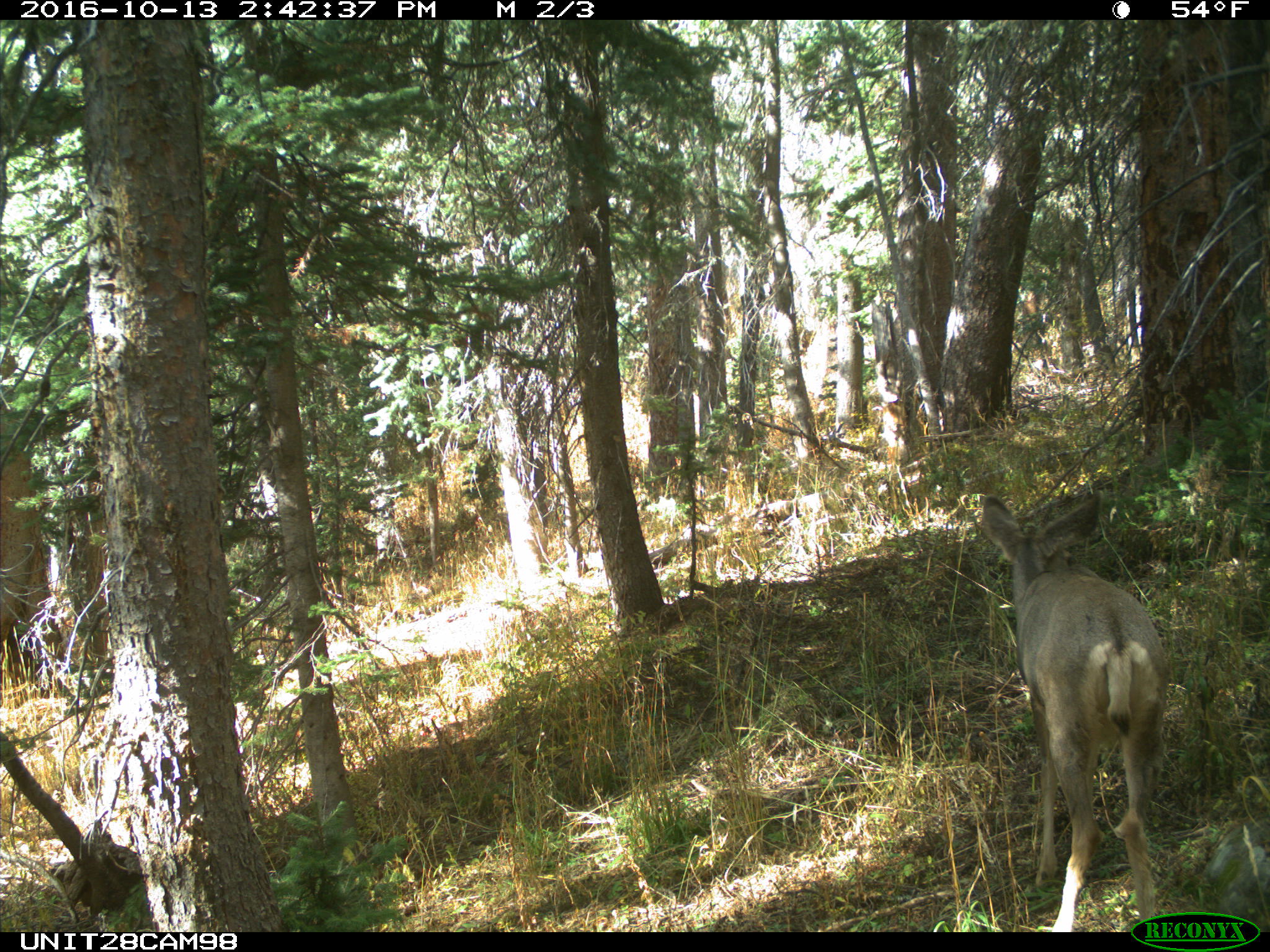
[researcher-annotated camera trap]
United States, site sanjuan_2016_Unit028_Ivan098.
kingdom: Animalia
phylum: Chordata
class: Mammalia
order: Artiodactyla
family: Cervidae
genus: Odocoileus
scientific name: Odocoileus hemionus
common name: mule deer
Odocoileus hemionus (mule deer).